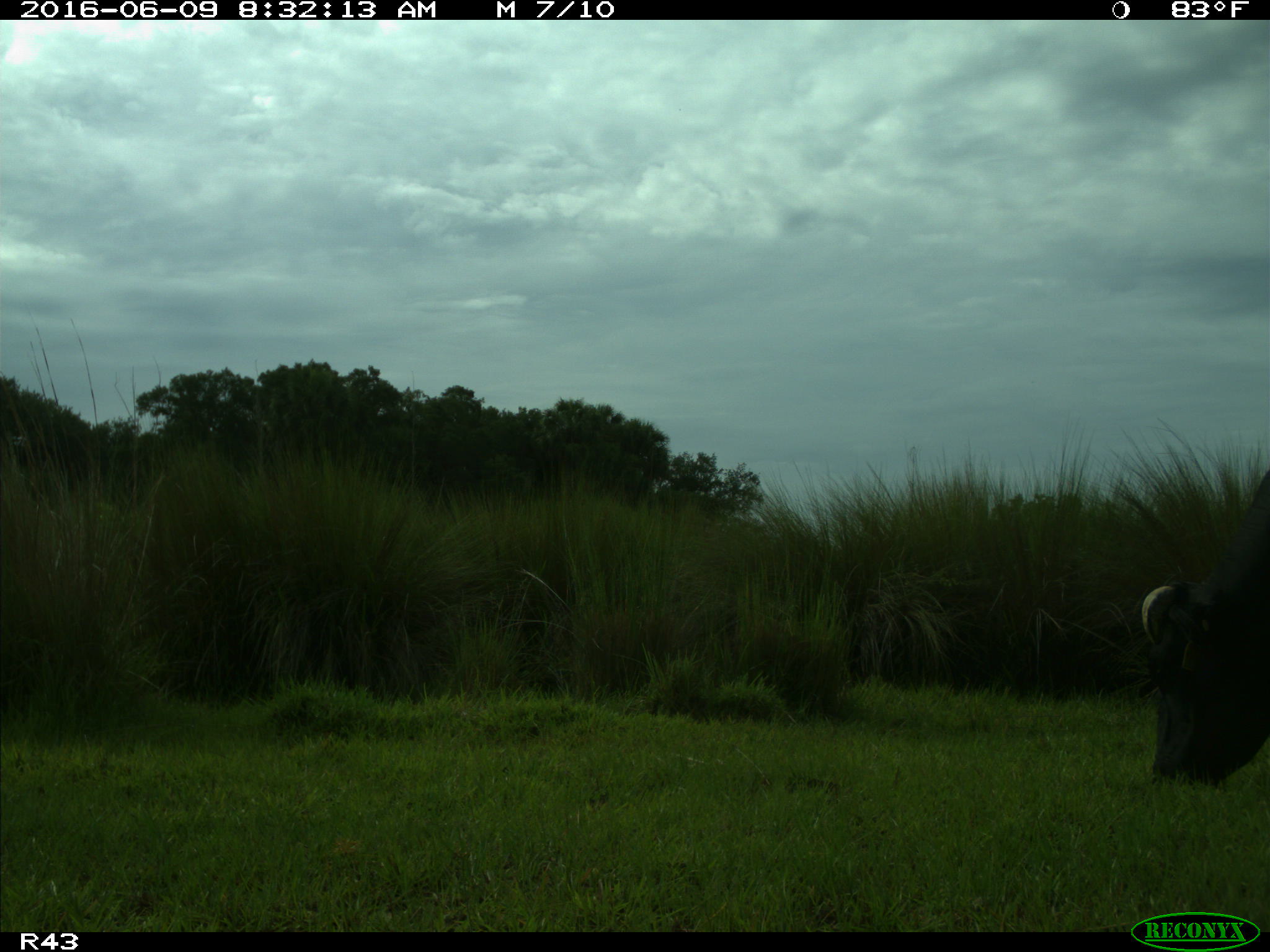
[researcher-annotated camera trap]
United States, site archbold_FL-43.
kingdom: Animalia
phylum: Chordata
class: Mammalia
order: Artiodactyla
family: Bovidae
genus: Bos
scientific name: Bos taurus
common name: domestic cow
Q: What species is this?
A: Bos taurus (domestic cow).